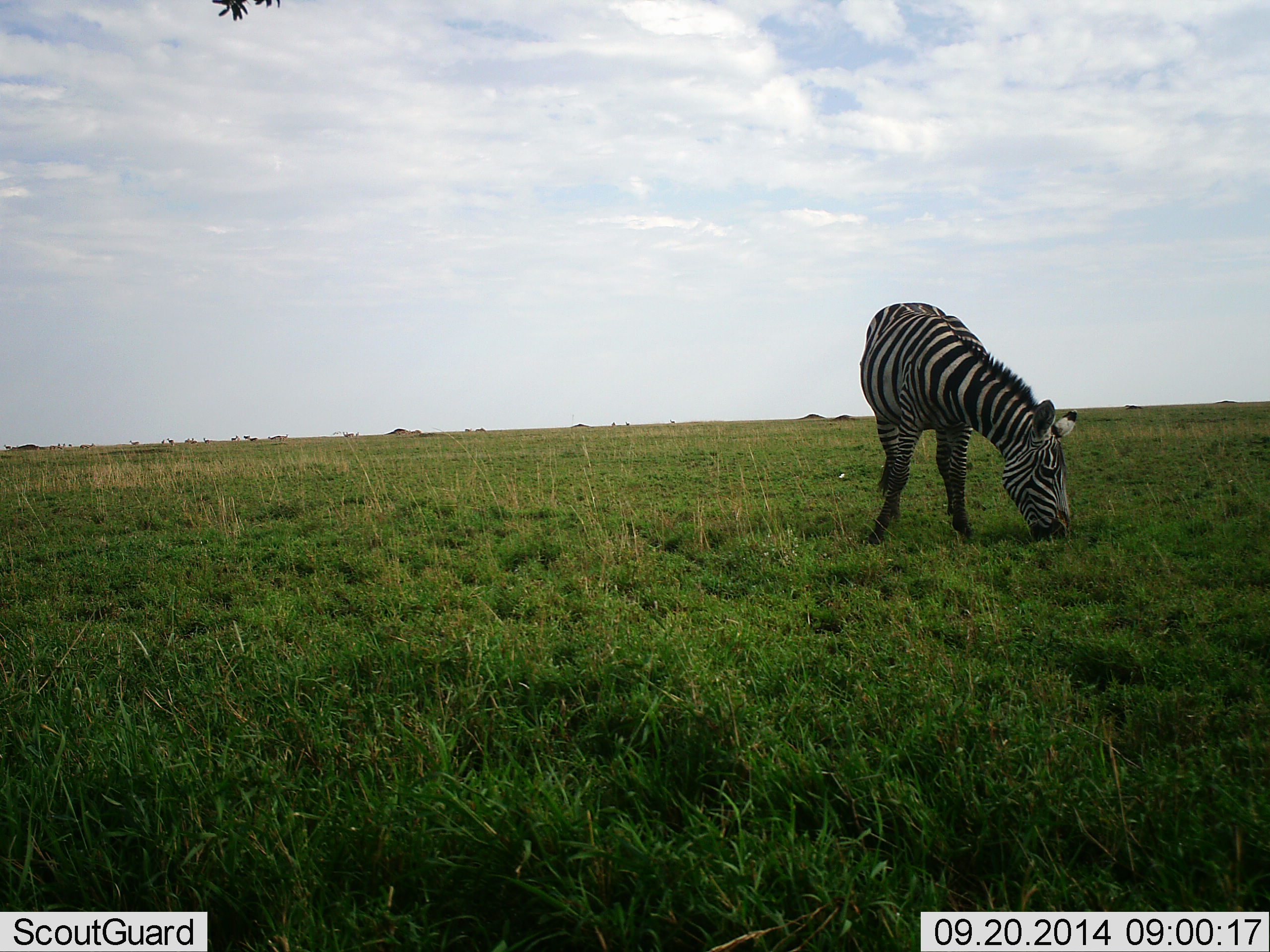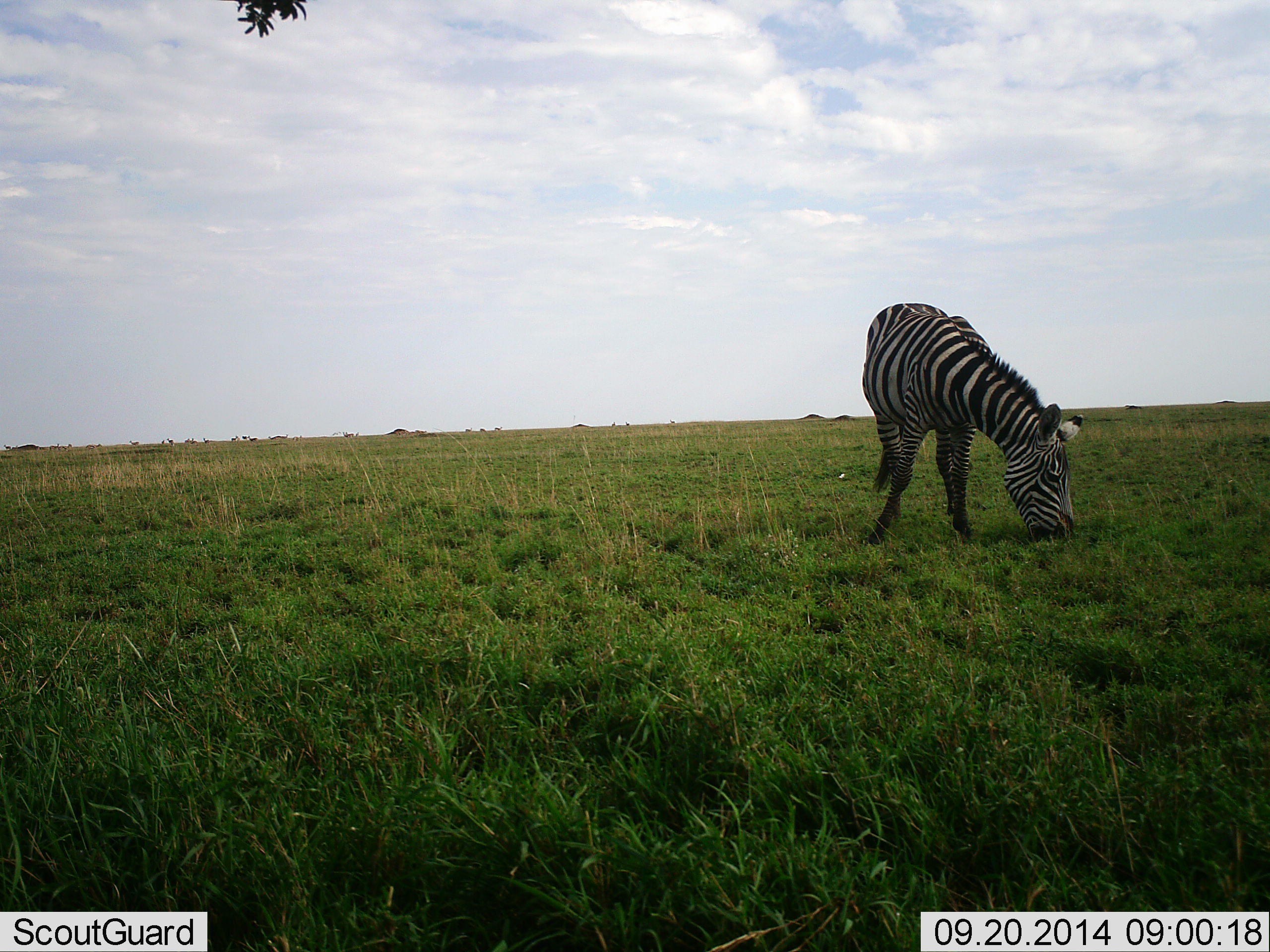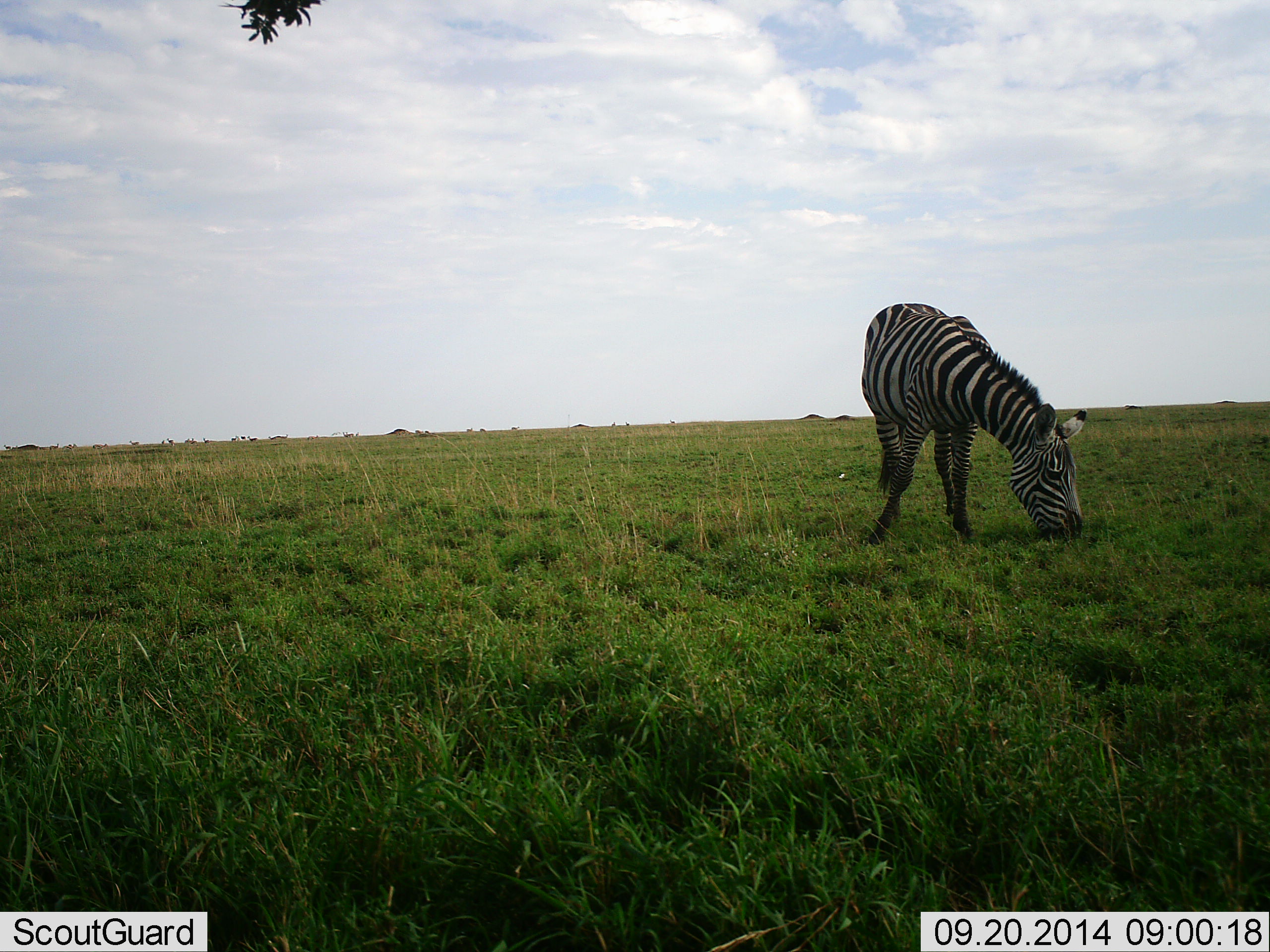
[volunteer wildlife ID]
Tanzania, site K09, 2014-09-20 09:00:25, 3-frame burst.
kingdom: Animalia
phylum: Chordata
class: Mammalia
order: Perissodactyla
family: Equidae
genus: Equus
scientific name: Equus quagga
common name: plains zebra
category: zebra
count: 1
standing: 18%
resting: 0%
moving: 0%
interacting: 0%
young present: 0%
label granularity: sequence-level